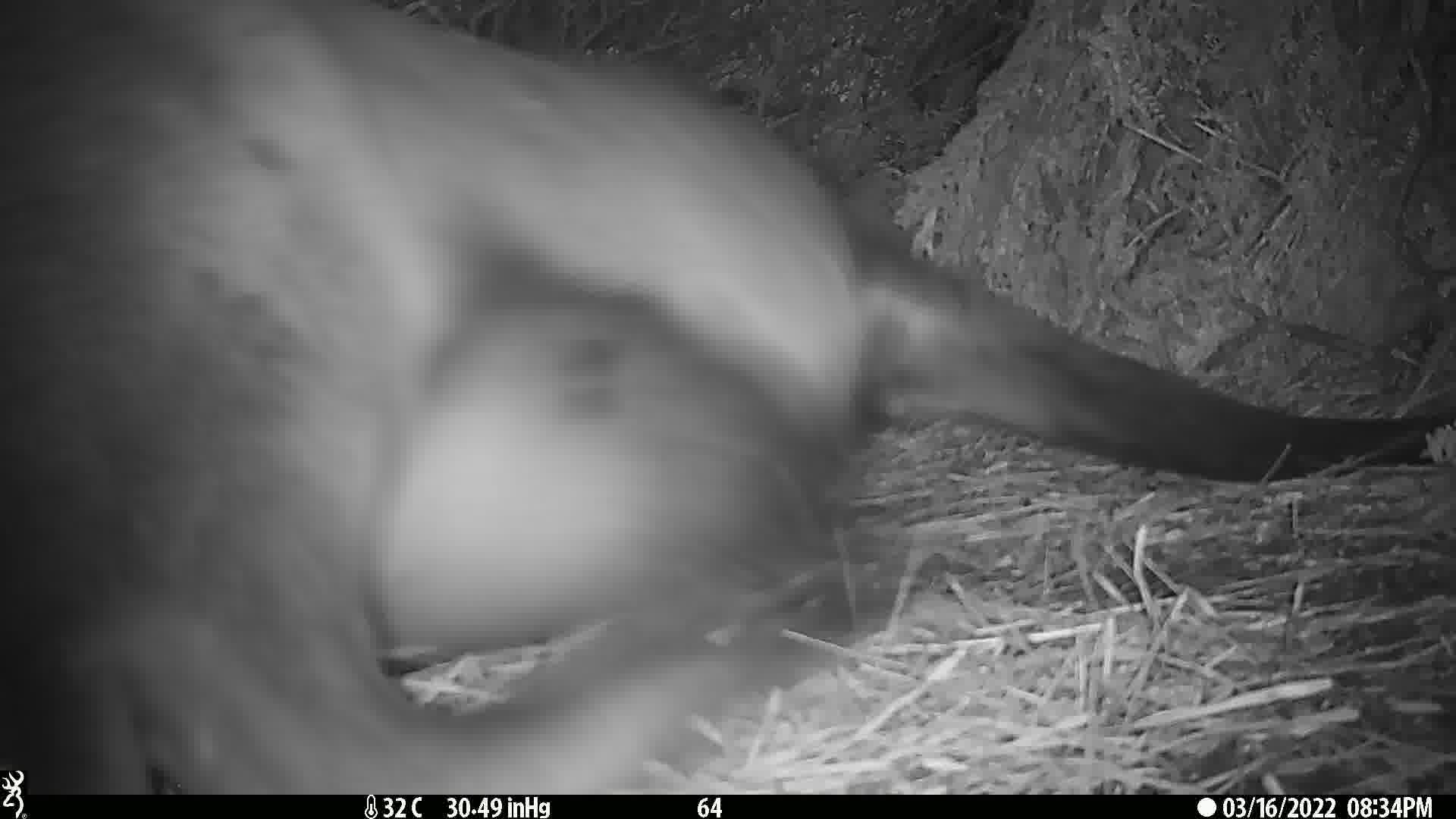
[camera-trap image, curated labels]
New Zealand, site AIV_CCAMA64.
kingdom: Animalia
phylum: Chordata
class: Mammalia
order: Carnivora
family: Otariidae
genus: Phocarctos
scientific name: Phocarctos hookeri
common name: new zealand sea lion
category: sealion